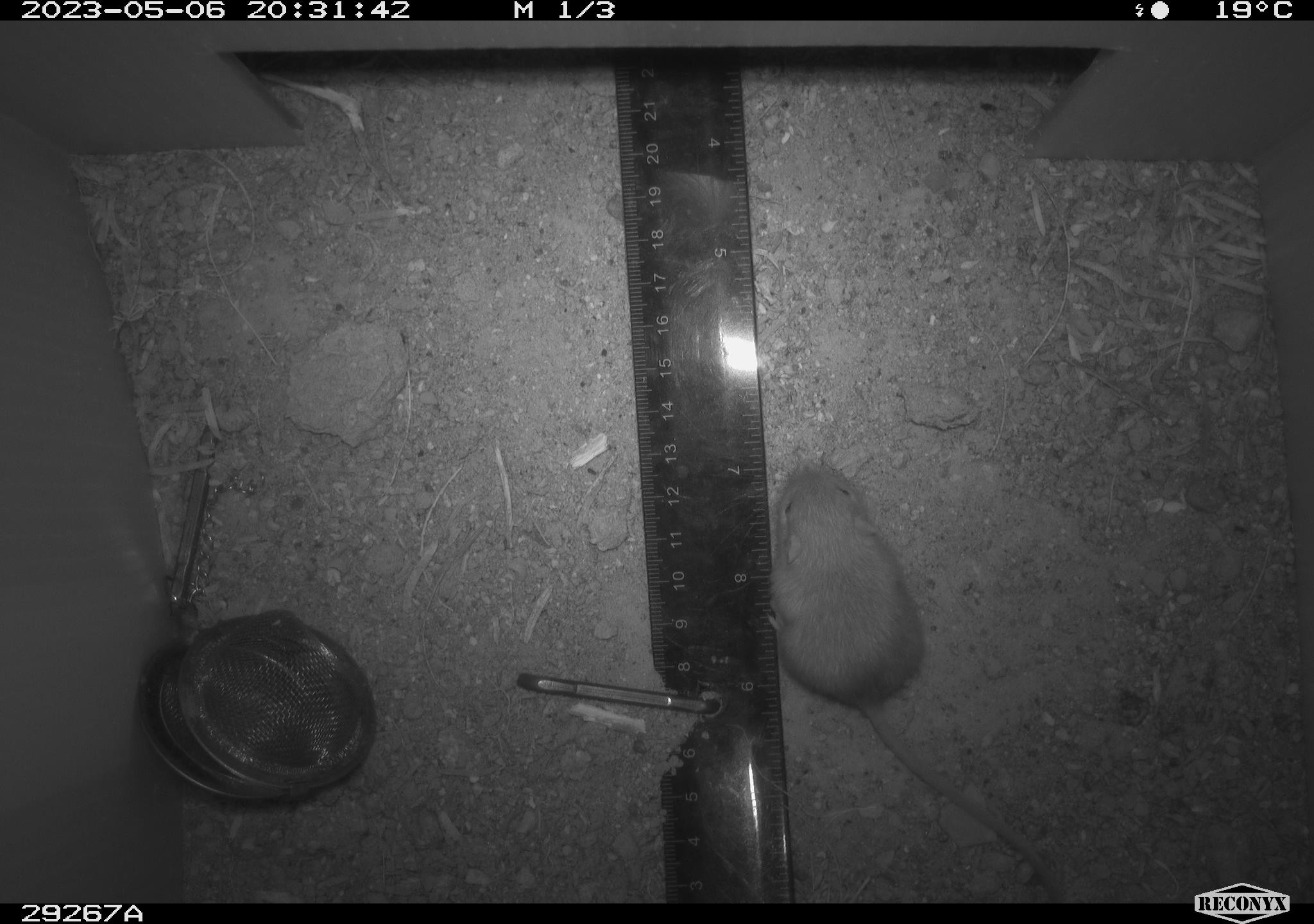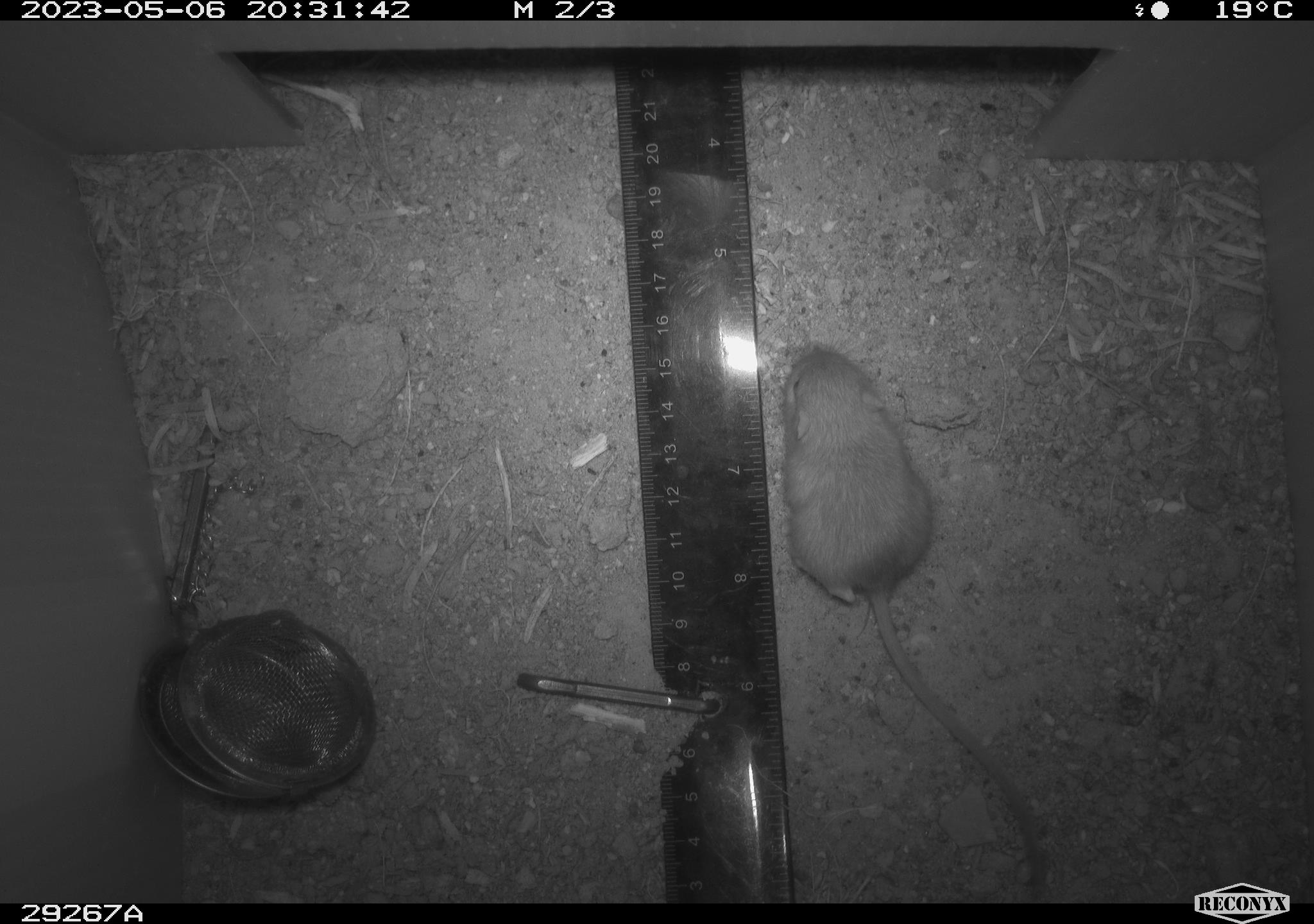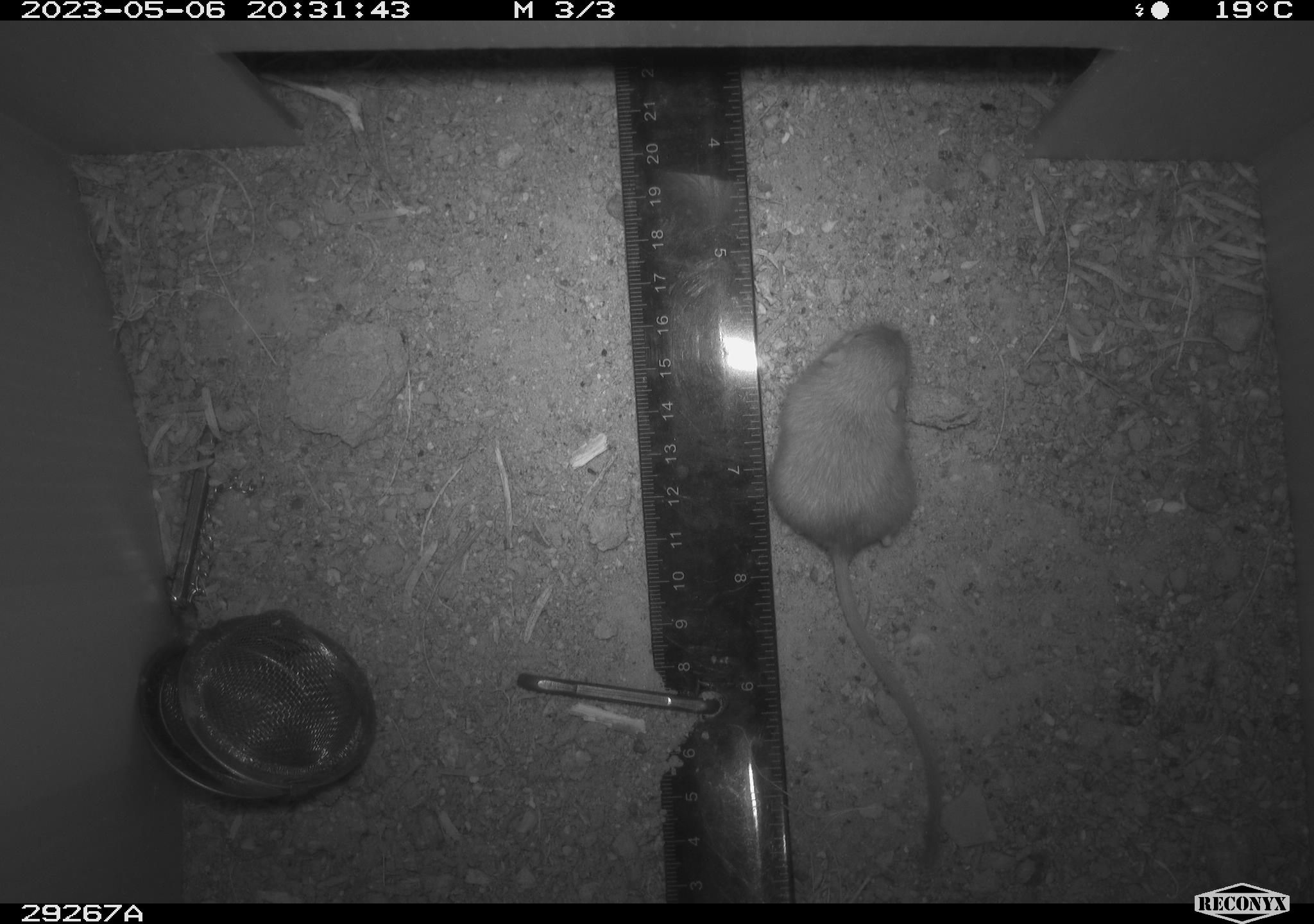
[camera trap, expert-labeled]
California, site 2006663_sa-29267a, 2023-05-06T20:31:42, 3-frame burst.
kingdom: Animalia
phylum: Chordata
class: Mammalia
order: Rodentia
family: Heteromyidae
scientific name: Heteromyidae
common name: kangaroo rats and pocket mice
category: heteromyidae family